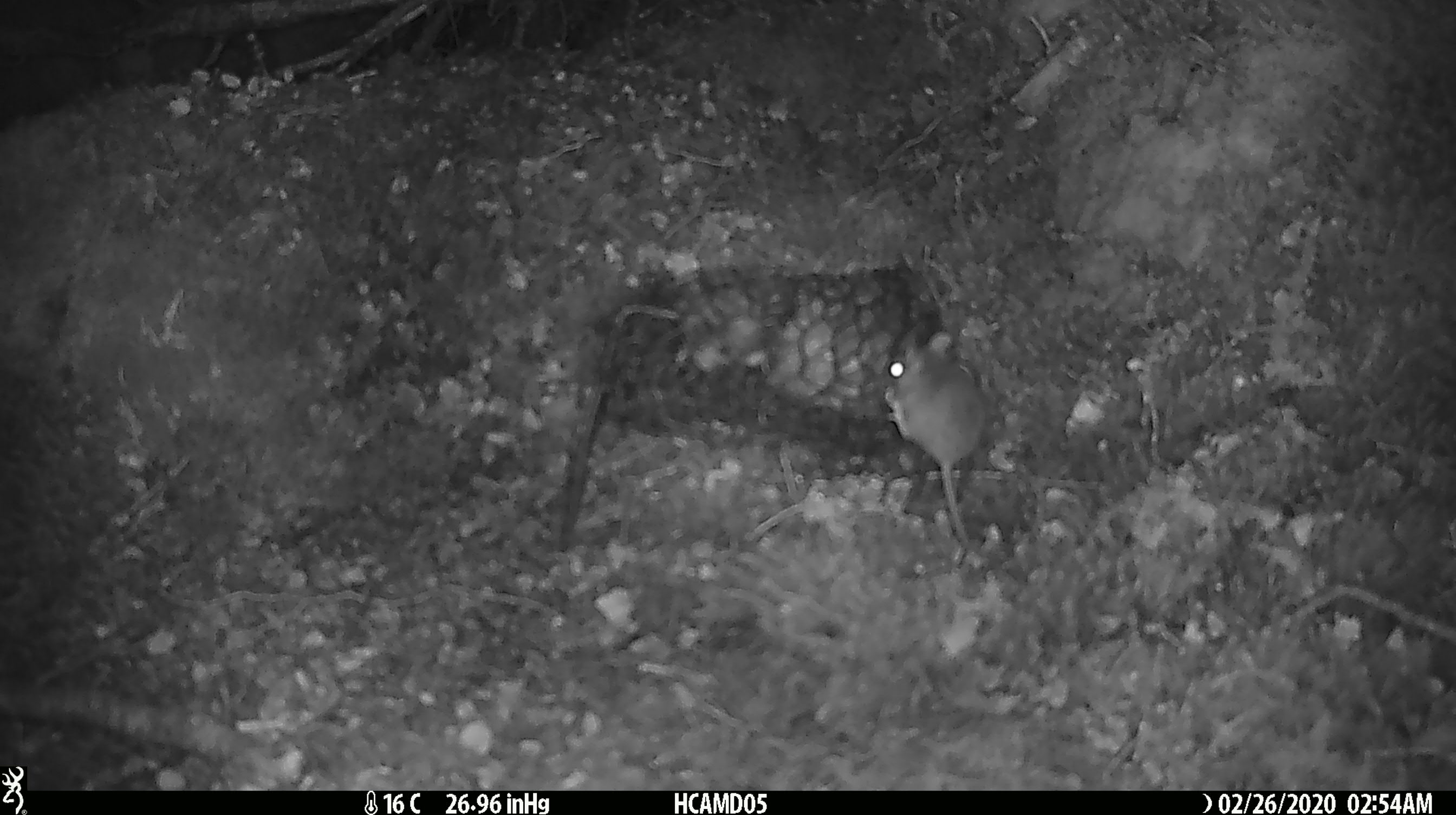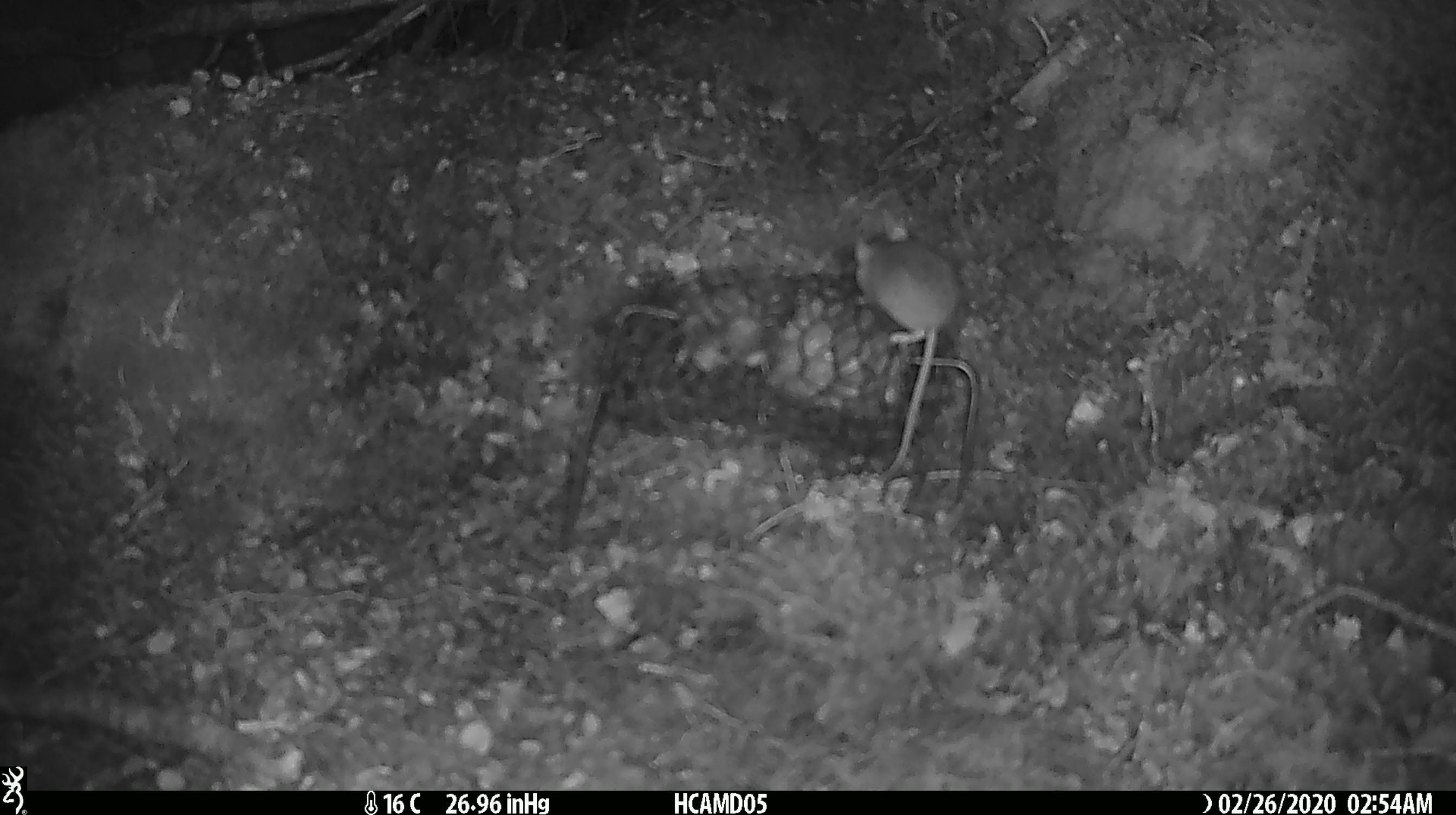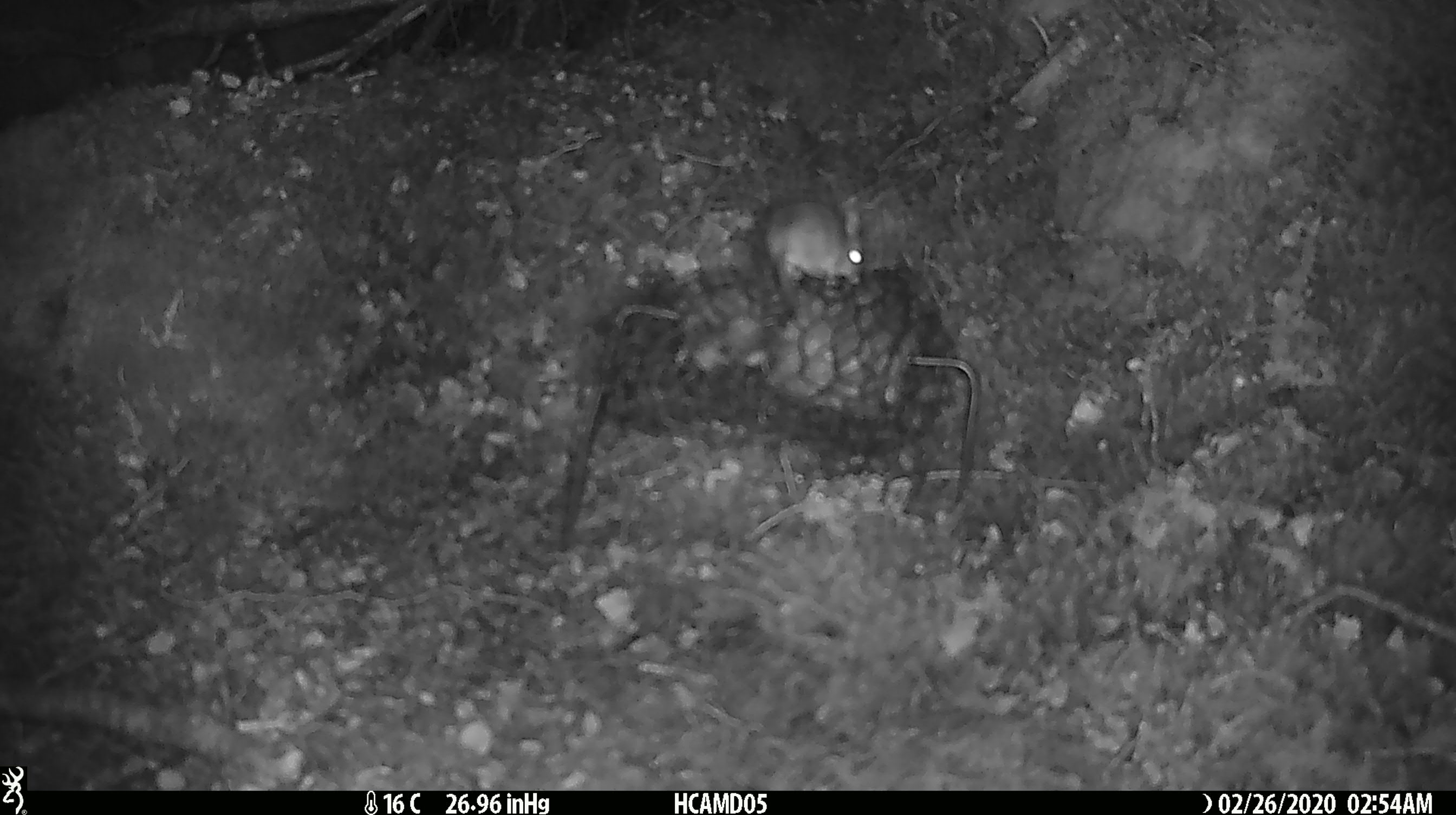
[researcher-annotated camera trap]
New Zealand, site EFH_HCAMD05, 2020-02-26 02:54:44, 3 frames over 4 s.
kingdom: Animalia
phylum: Chordata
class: Mammalia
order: Rodentia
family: Muridae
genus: Mus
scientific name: Mus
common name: mouse